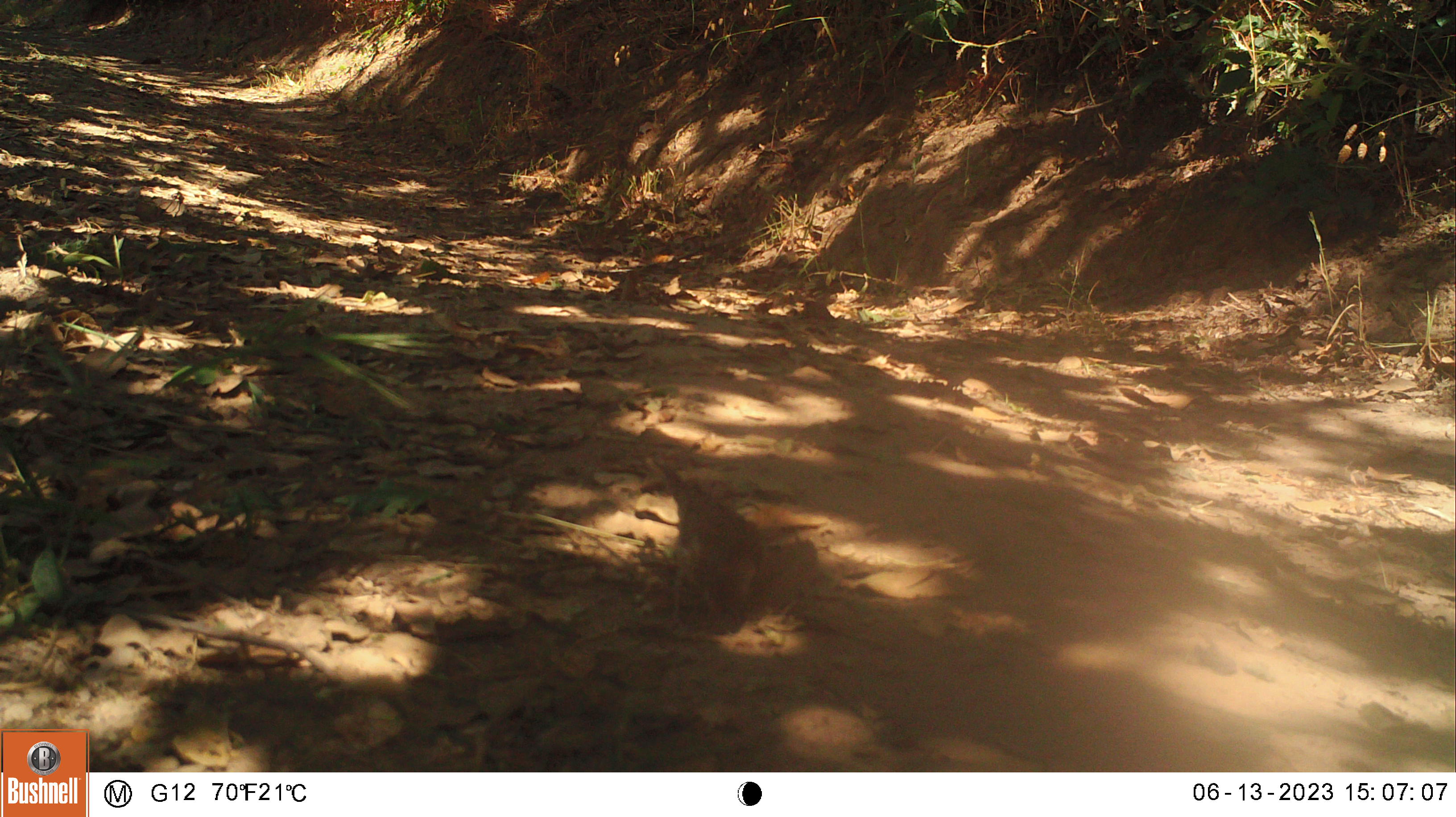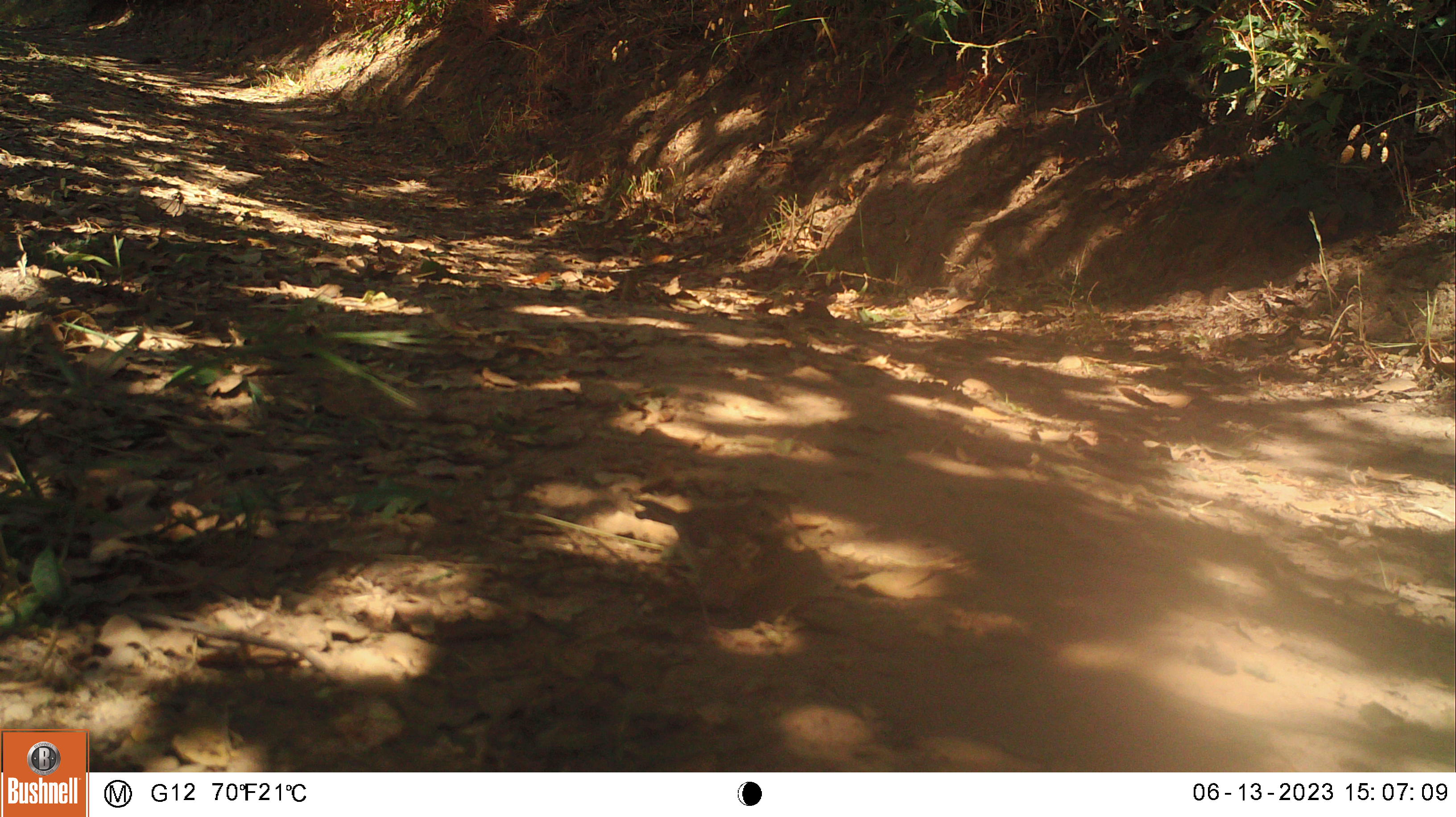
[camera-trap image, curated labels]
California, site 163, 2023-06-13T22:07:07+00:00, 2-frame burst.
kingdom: Animalia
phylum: Chordata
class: Aves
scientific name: Aves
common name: bird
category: unknown bird